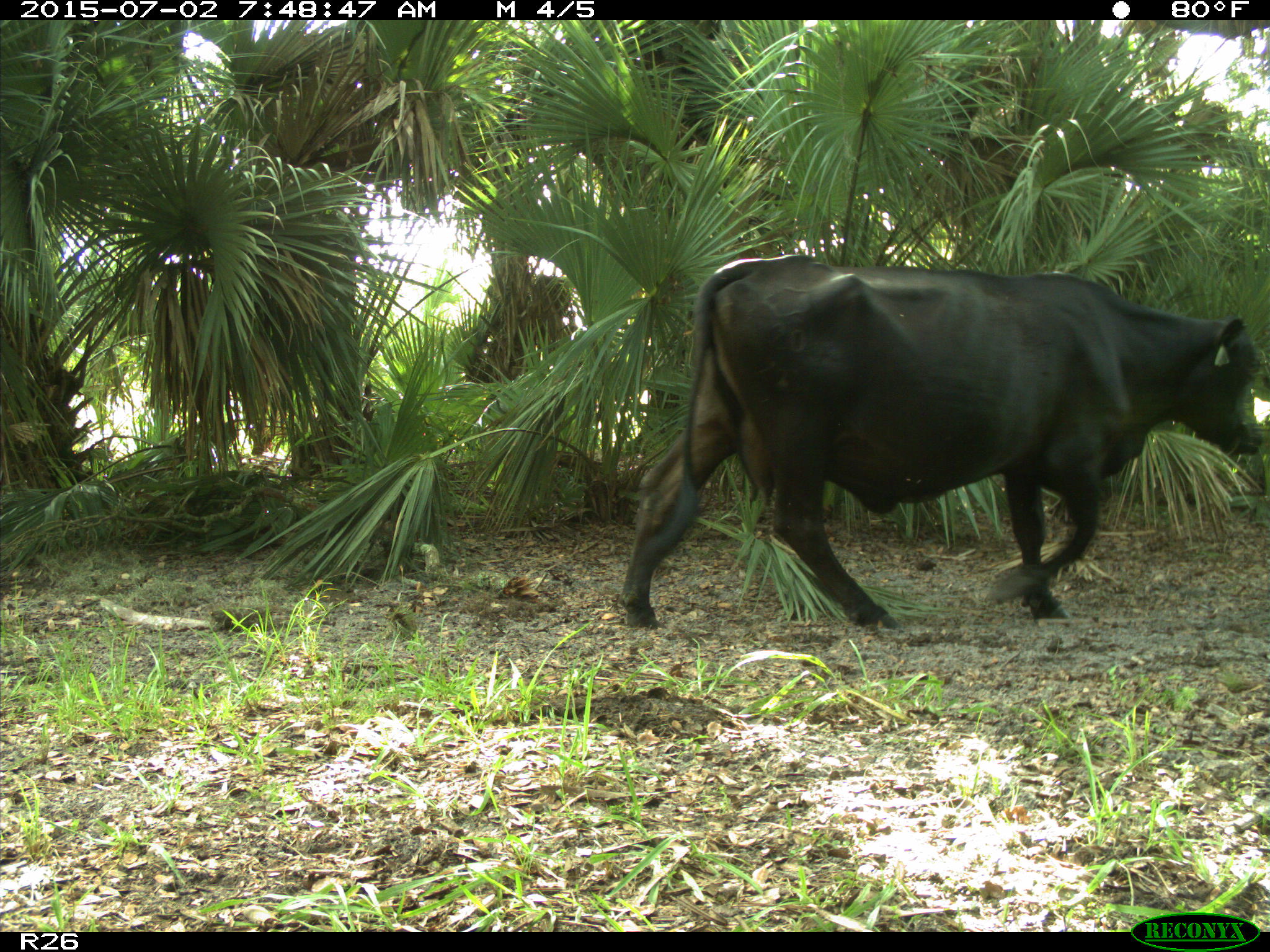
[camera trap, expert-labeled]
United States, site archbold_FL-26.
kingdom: Animalia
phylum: Chordata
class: Mammalia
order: Artiodactyla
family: Bovidae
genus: Bos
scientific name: Bos taurus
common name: domestic cow